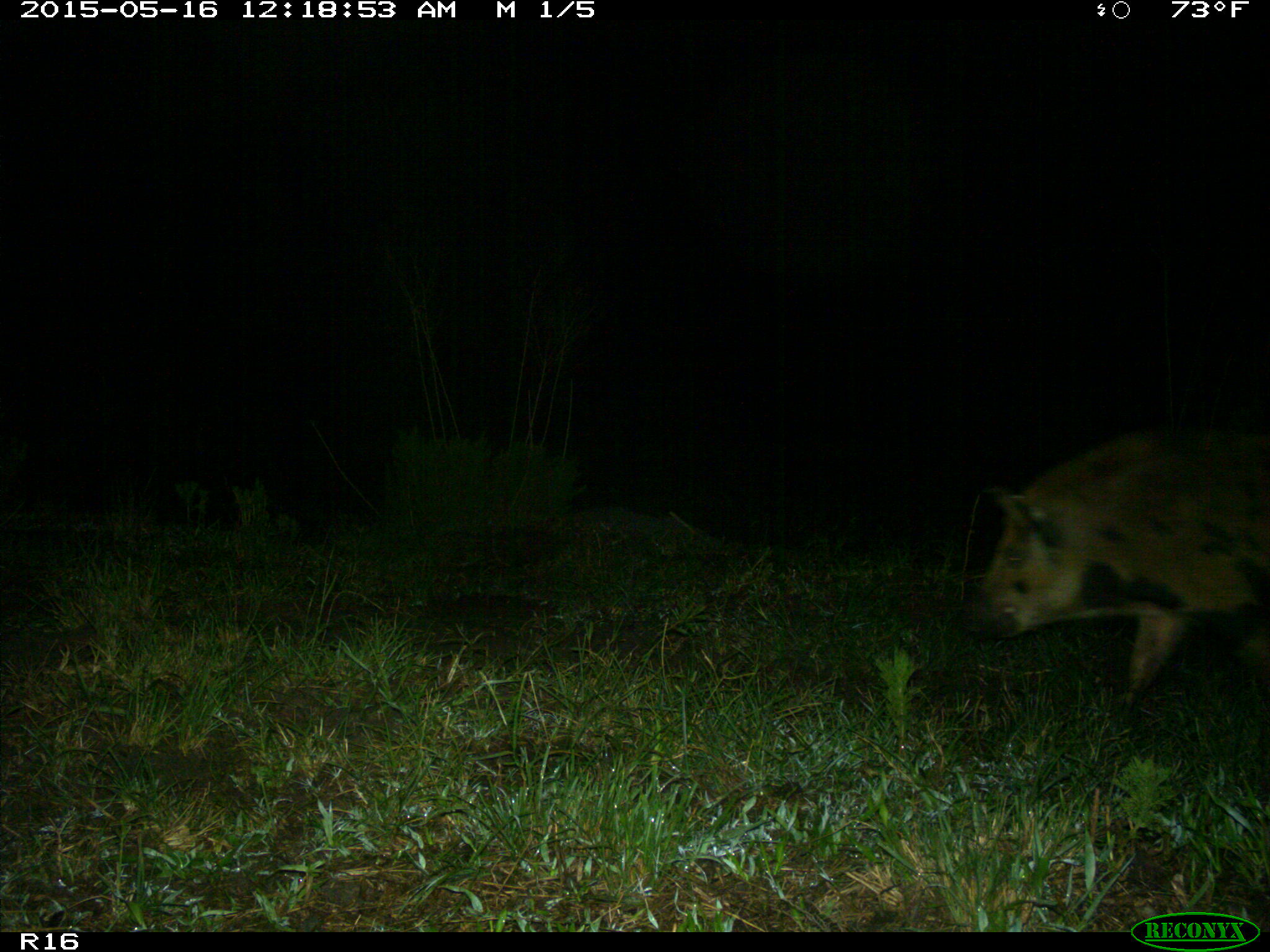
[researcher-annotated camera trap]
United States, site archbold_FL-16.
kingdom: Animalia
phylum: Chordata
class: Mammalia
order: Artiodactyla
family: Suidae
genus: Sus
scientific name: Sus scrofa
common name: wild boar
Sus scrofa (wild boar).